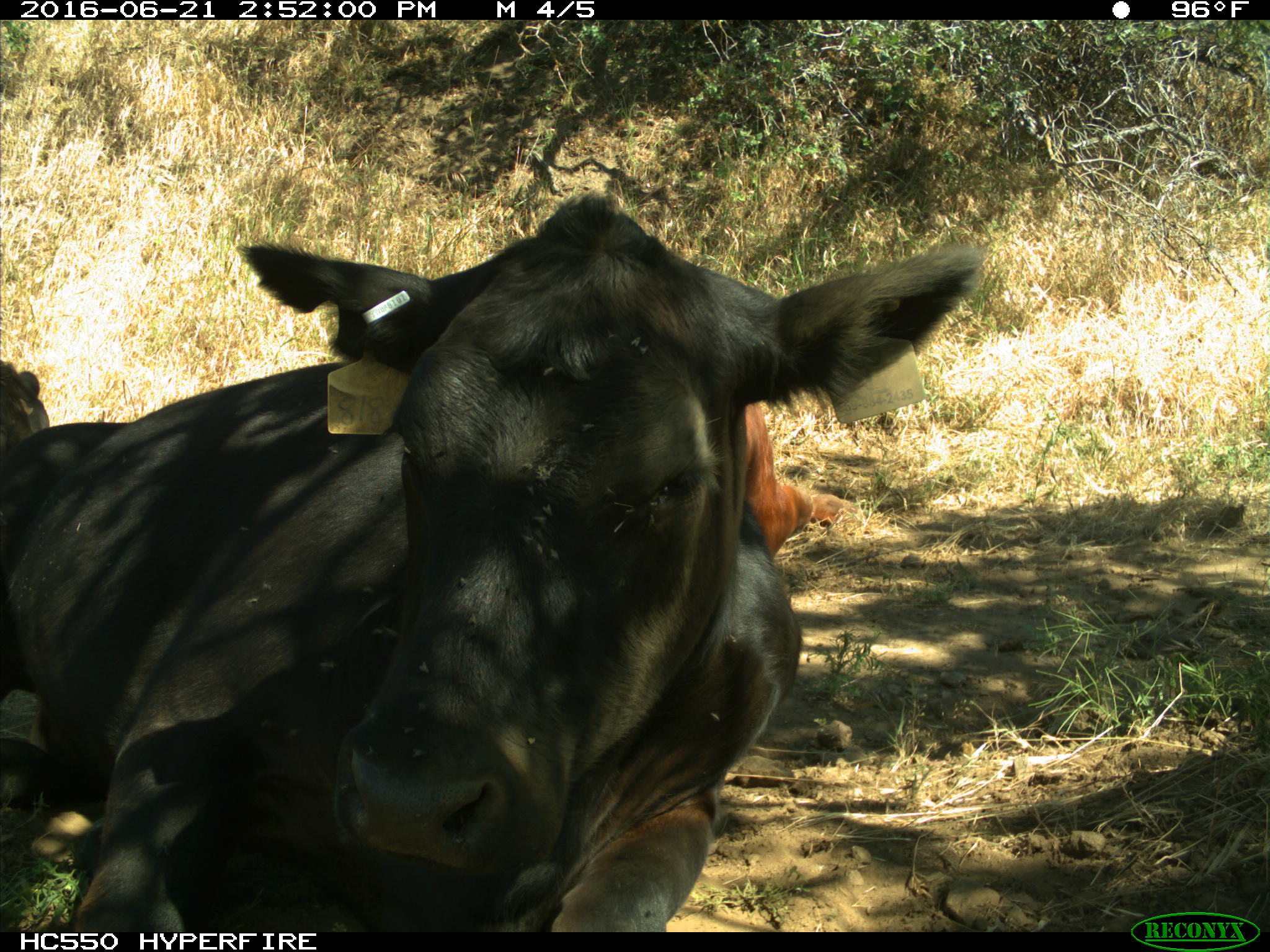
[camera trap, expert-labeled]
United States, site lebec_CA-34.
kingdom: Animalia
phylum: Chordata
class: Mammalia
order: Artiodactyla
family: Bovidae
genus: Bos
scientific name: Bos taurus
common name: domestic cow